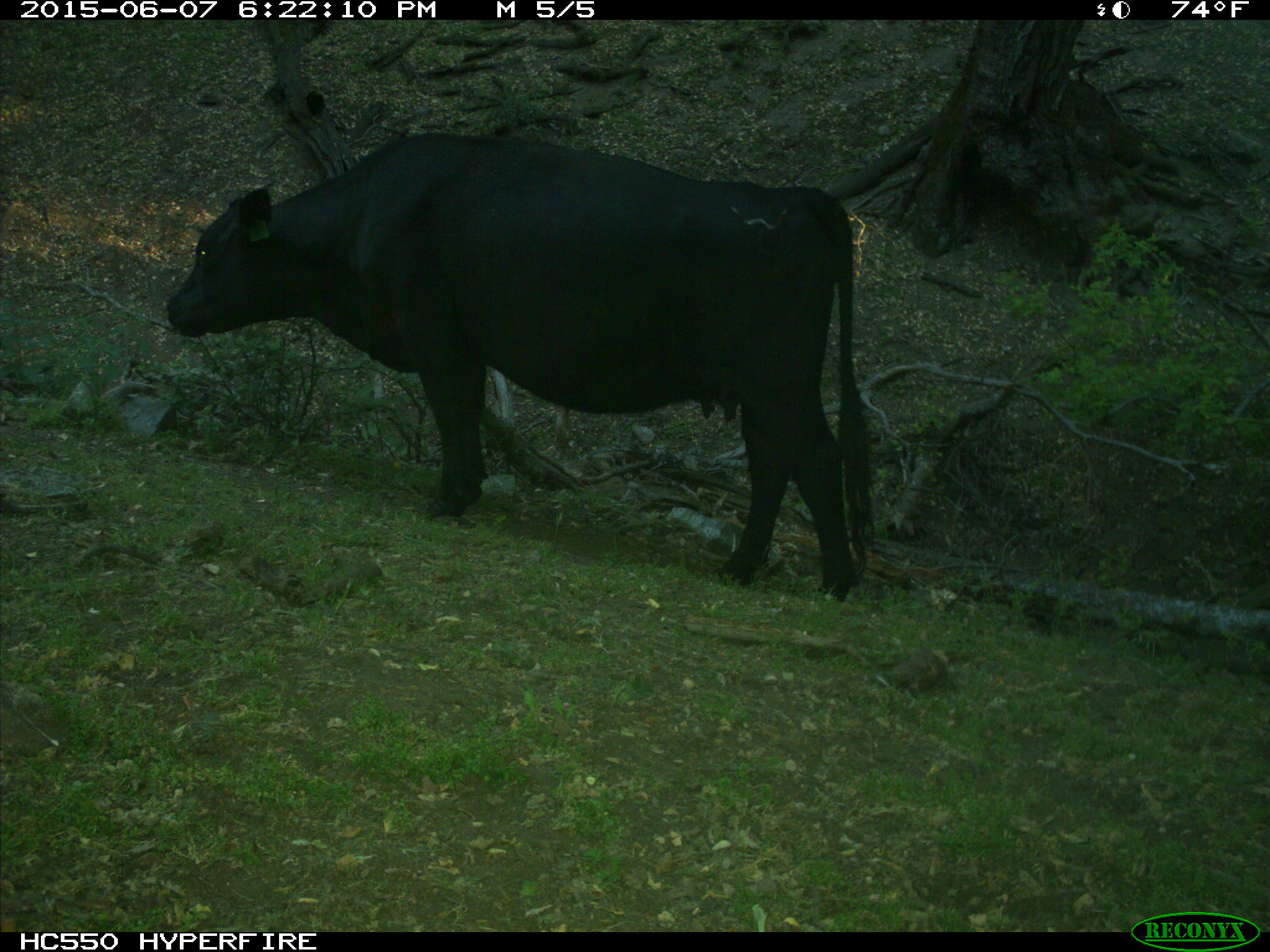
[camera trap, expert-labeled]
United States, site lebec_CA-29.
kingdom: Animalia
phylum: Chordata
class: Mammalia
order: Artiodactyla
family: Bovidae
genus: Bos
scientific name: Bos taurus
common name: domestic cow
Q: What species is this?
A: Bos taurus (domestic cow).